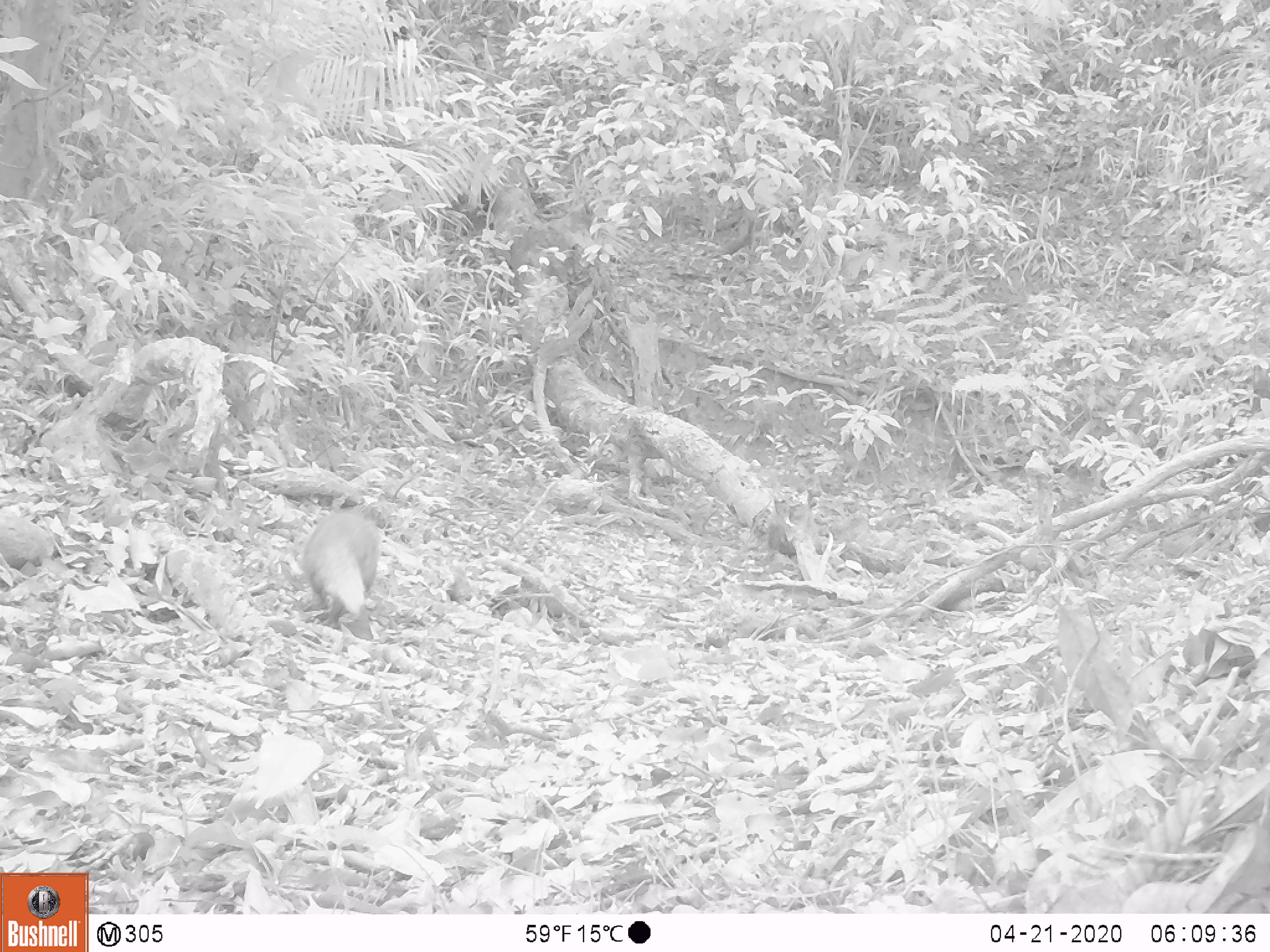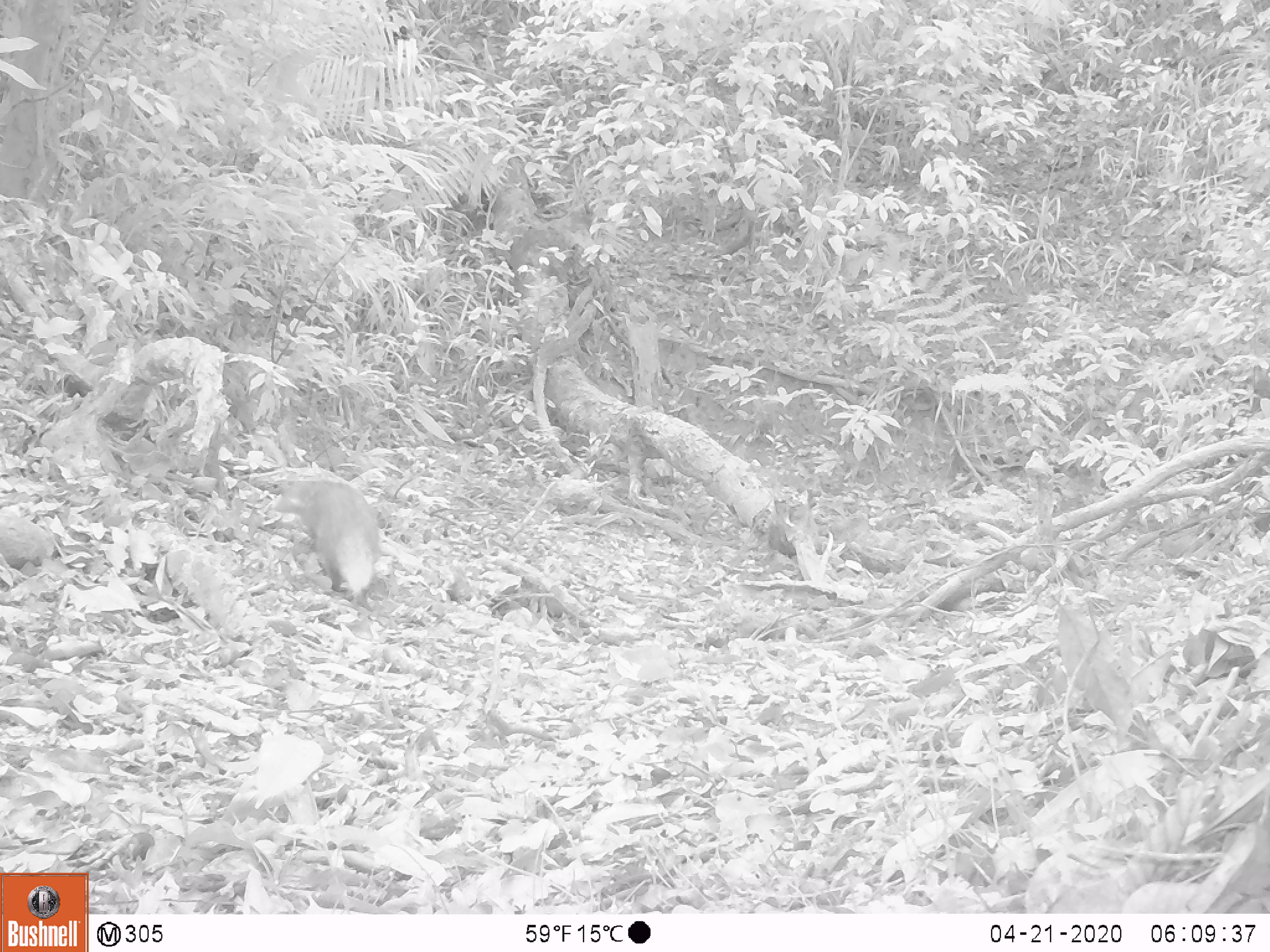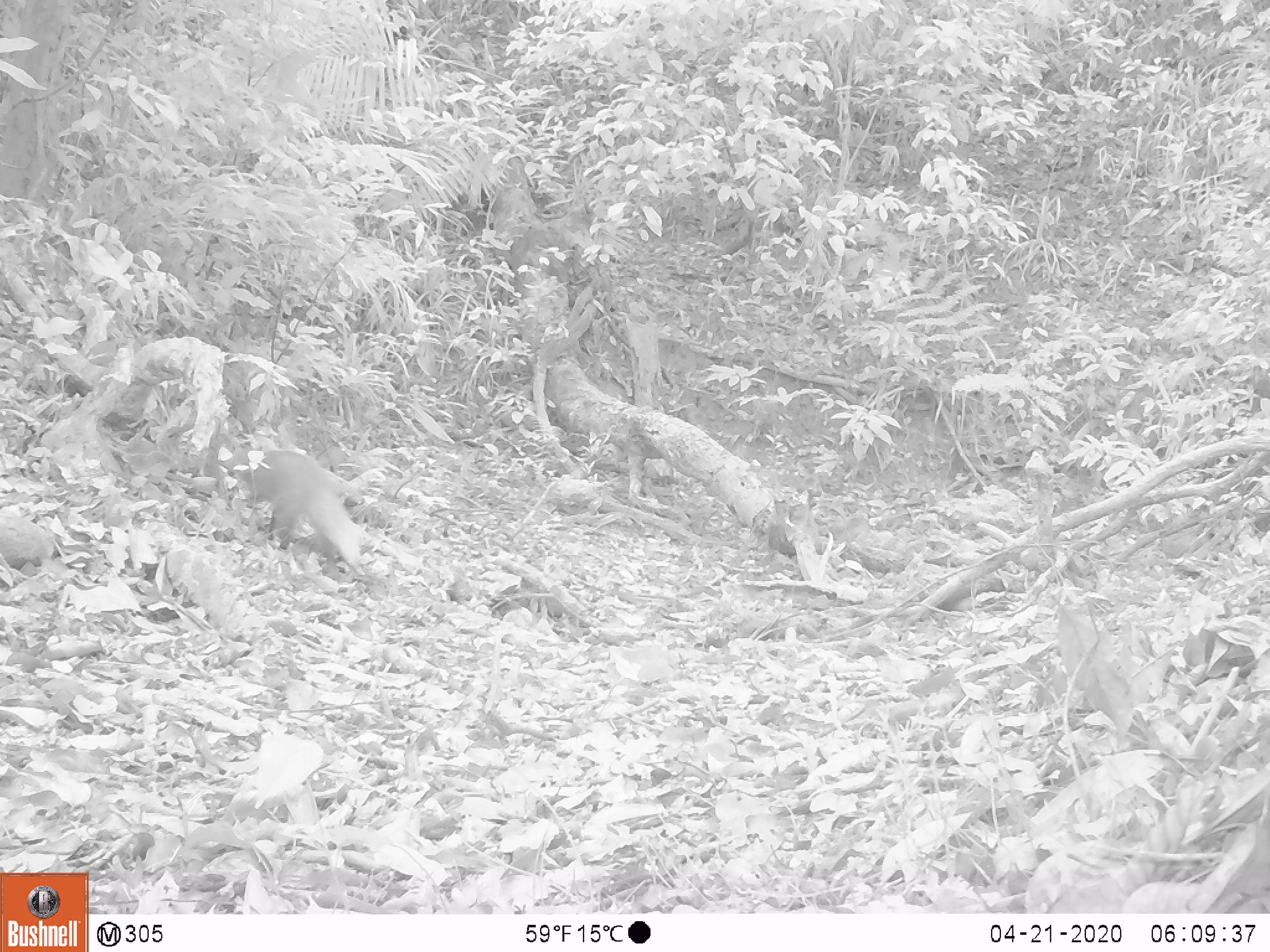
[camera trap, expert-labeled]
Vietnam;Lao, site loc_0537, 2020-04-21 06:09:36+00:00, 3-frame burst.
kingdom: Animalia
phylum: Chordata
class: Mammalia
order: Carnivora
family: Herpestidae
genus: Urva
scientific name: Urva urva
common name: crab-eating mongoose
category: crab eating mongoose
Crab eating mongoose (crab-eating mongoose) (Urva urva). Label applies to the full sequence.